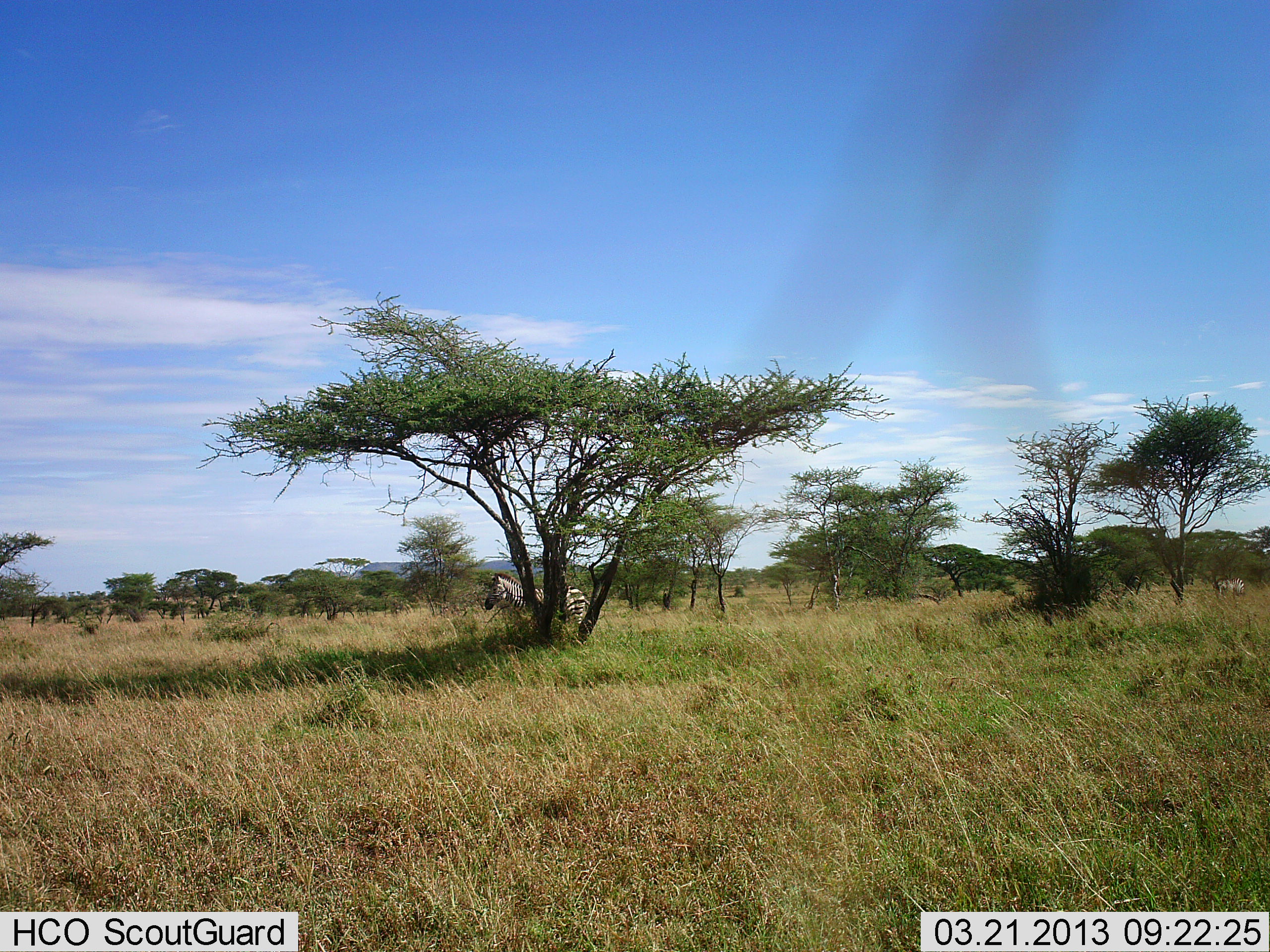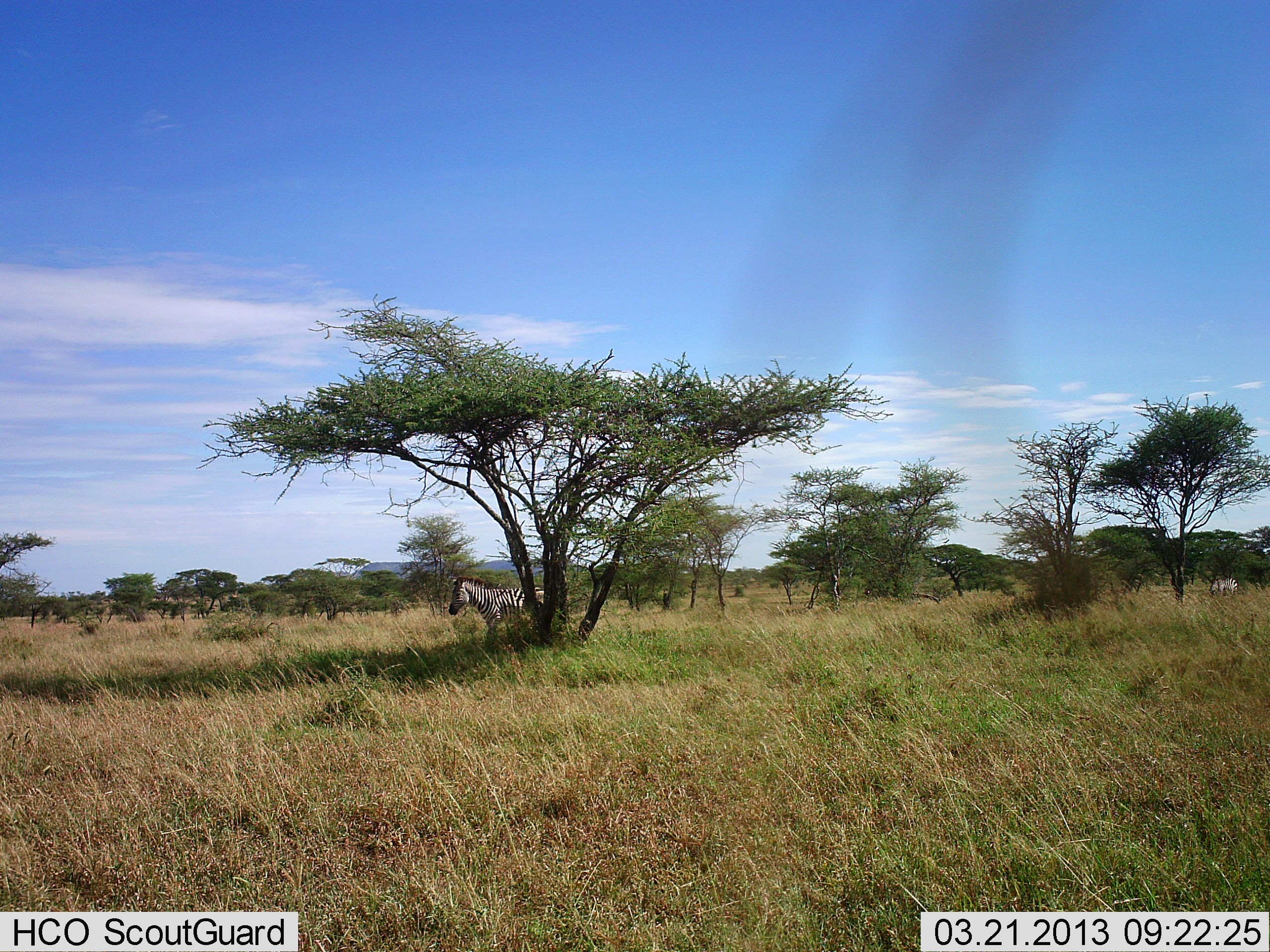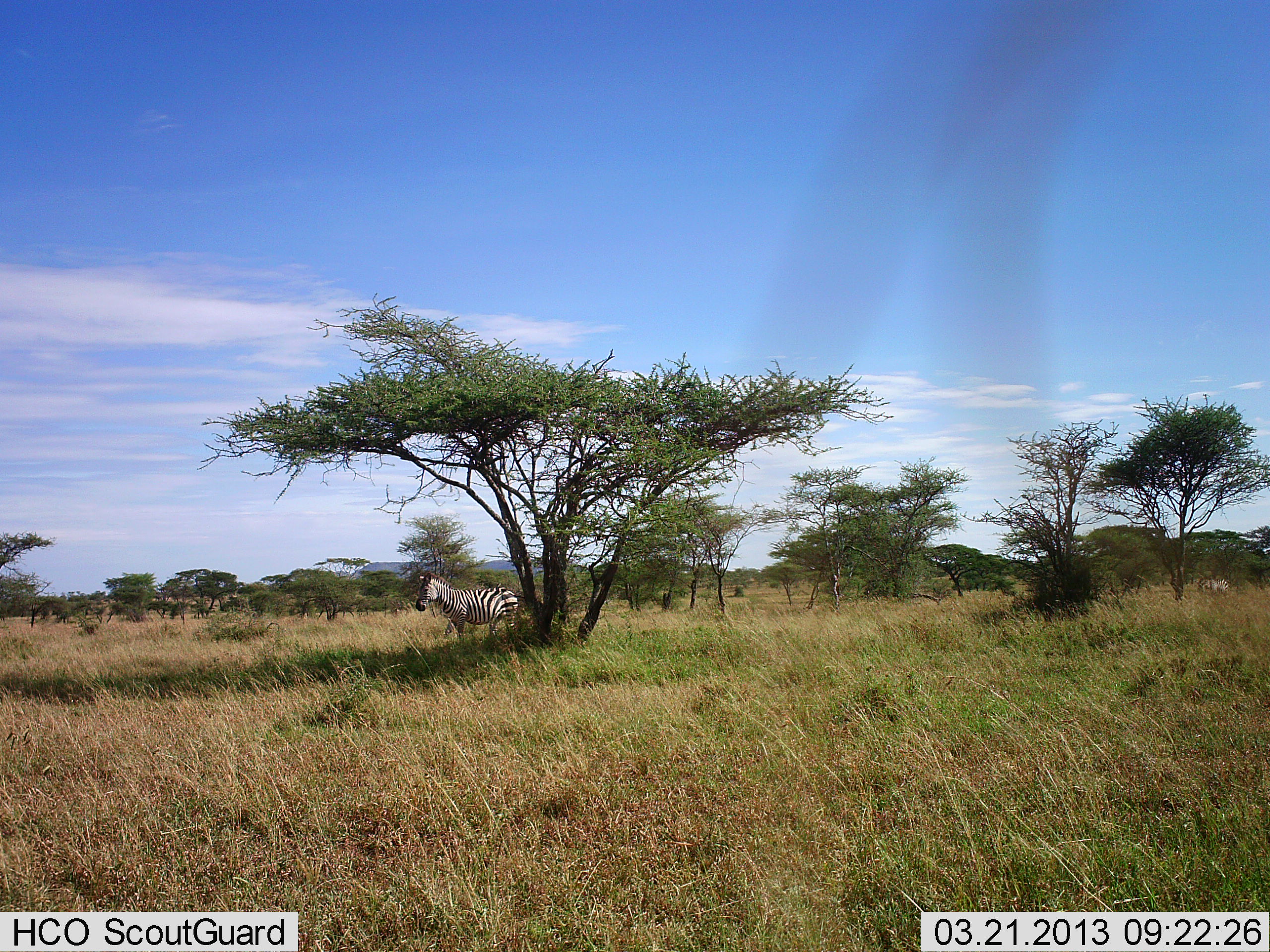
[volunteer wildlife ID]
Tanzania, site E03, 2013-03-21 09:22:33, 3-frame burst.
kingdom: Animalia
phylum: Chordata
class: Mammalia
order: Perissodactyla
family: Equidae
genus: Equus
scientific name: Equus quagga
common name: plains zebra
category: zebra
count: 2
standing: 35%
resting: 0%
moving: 65%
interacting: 0%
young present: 0%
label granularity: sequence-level